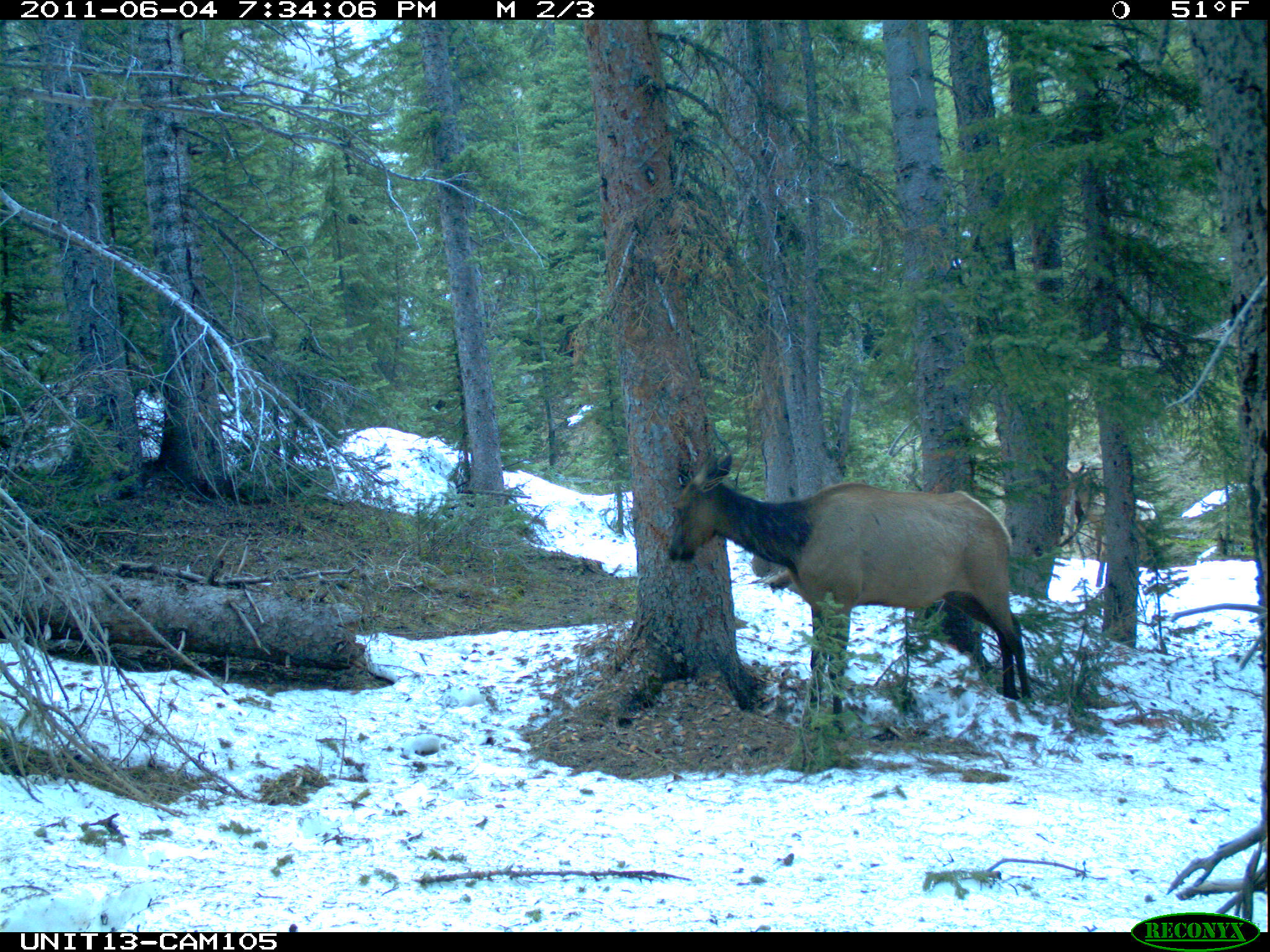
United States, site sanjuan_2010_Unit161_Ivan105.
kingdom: Animalia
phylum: Chordata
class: Mammalia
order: Artiodactyla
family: Cervidae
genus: Cervus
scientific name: Cervus elaphus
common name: red deer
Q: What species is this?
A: Cervus elaphus (red deer).